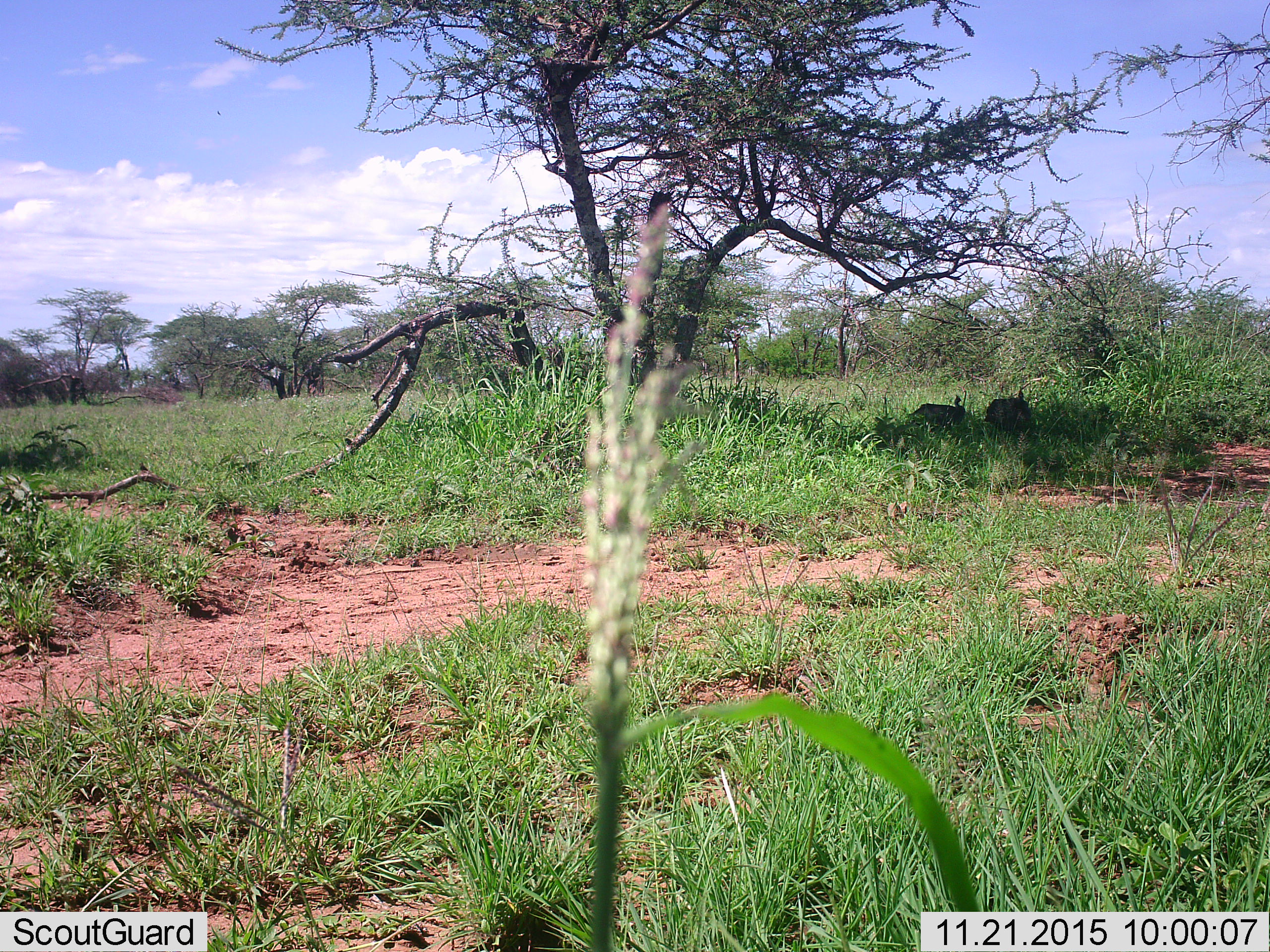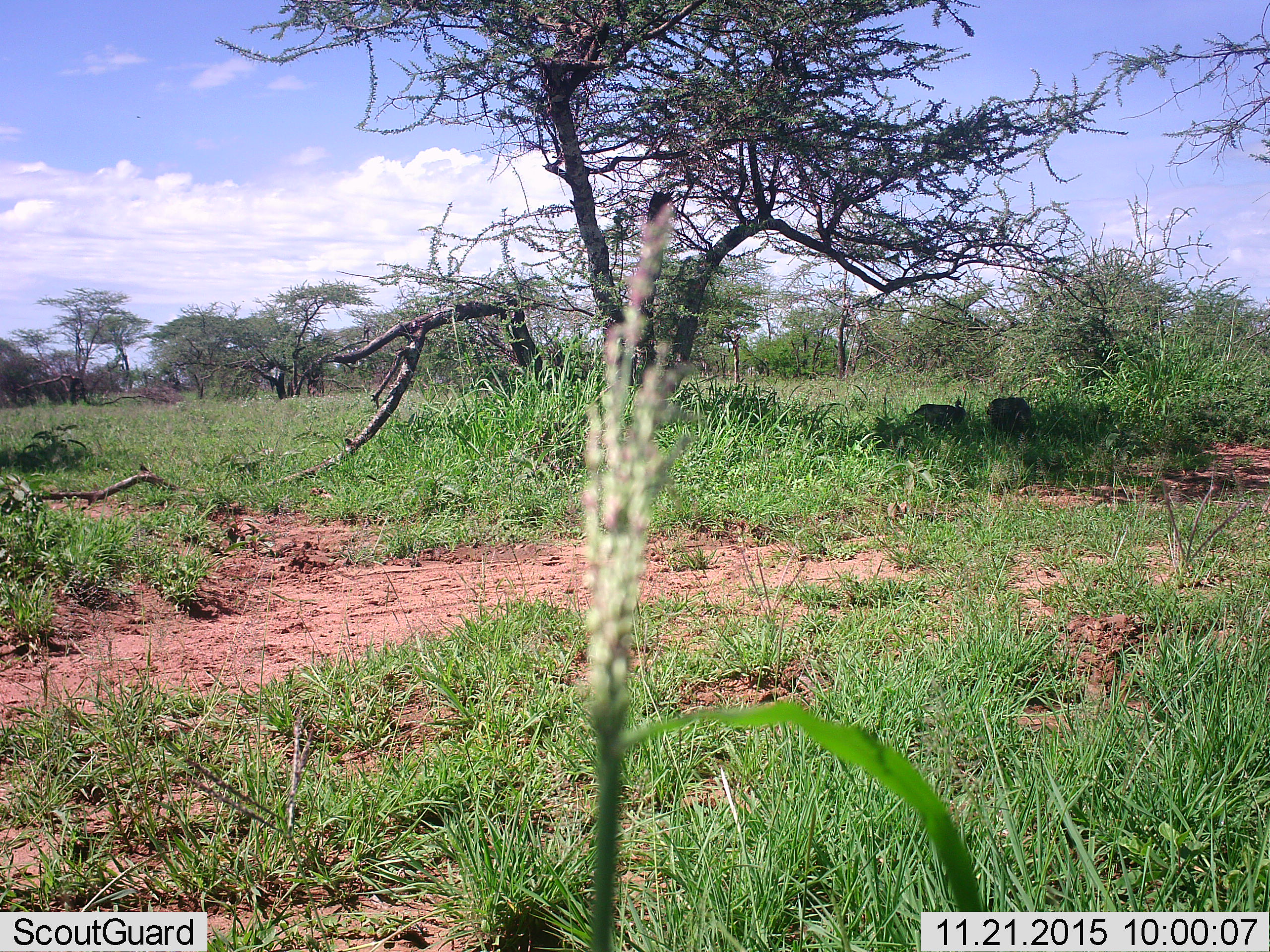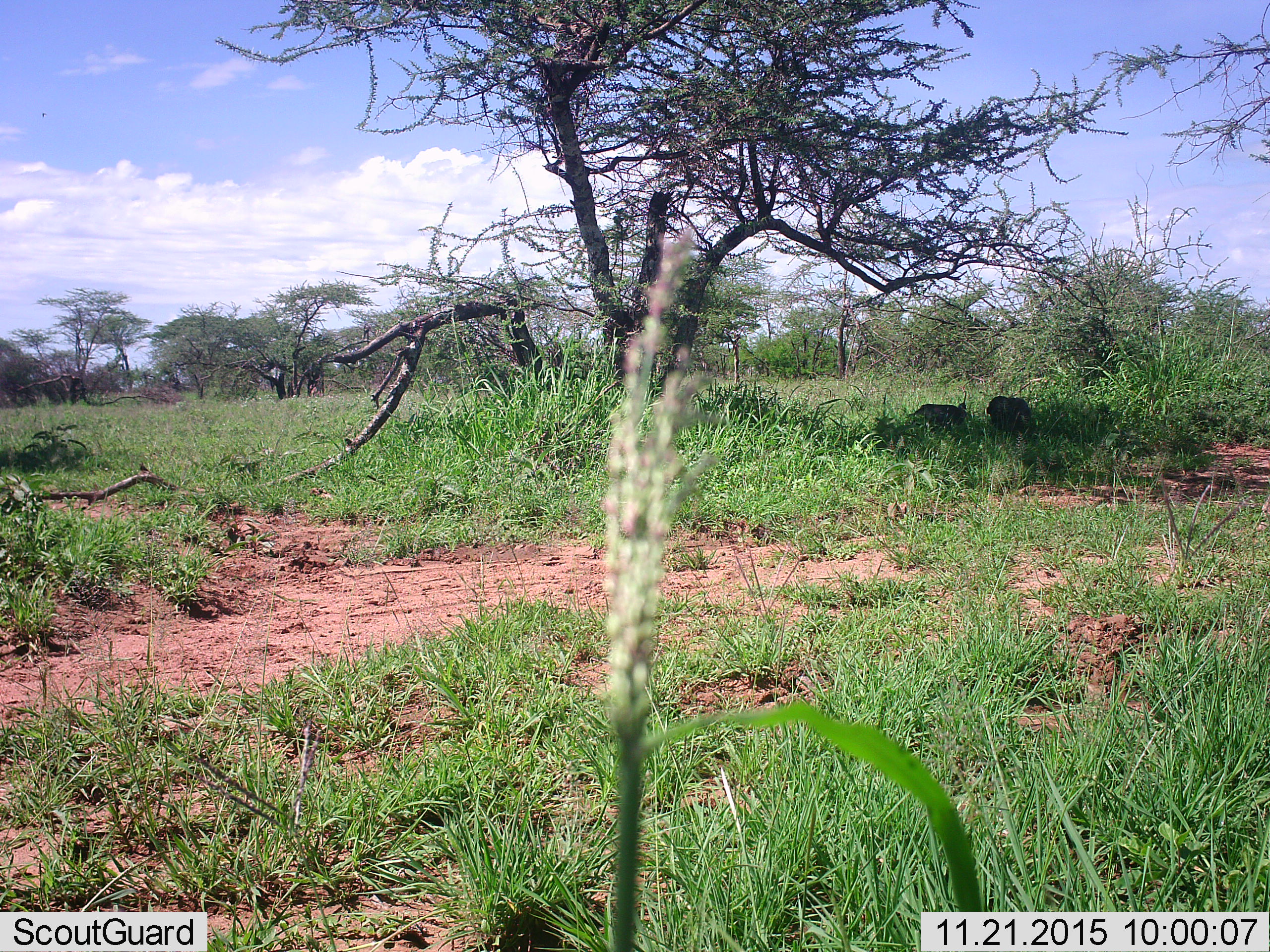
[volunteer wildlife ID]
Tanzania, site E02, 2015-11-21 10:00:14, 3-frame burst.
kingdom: Animalia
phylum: Chordata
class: Aves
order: Galliformes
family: Numididae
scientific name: Numididae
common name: guinea fowl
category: guineafowl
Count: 2.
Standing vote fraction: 43%.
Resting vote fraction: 14%.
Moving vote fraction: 0%.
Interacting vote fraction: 0%.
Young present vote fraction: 0%.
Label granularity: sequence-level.